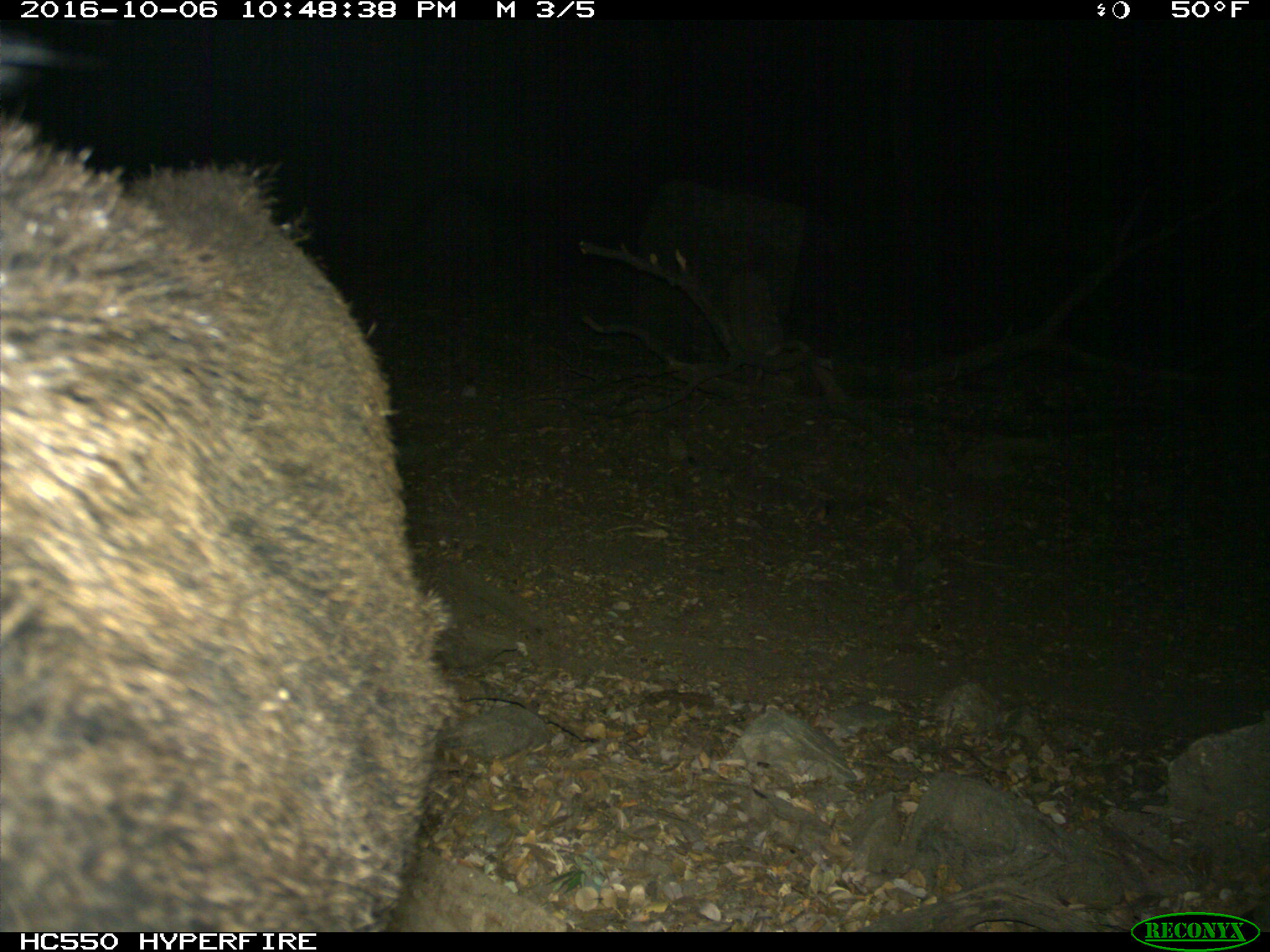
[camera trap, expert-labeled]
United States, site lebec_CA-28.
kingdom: Animalia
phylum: Chordata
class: Mammalia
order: Artiodactyla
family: Suidae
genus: Sus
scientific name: Sus scrofa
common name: wild boar